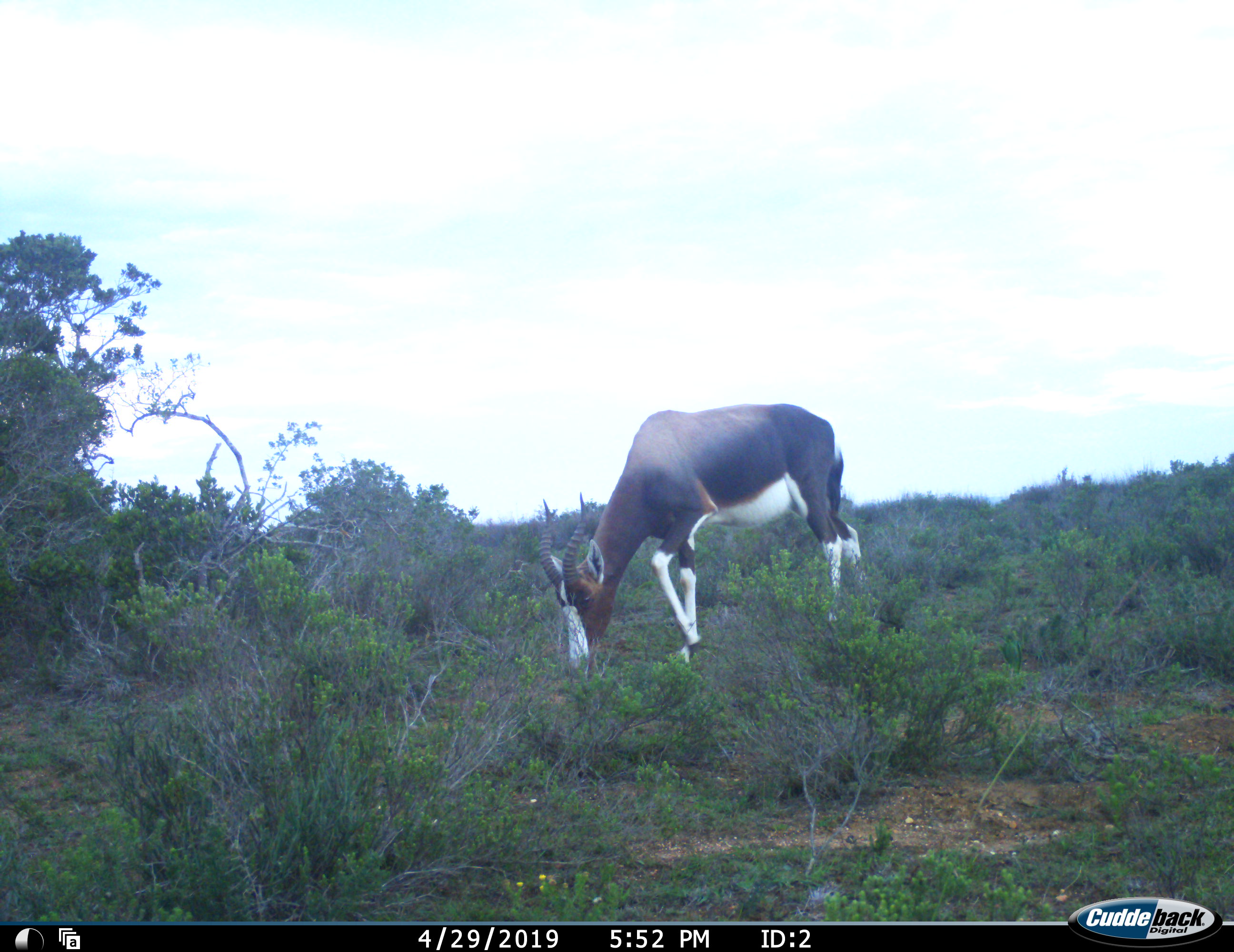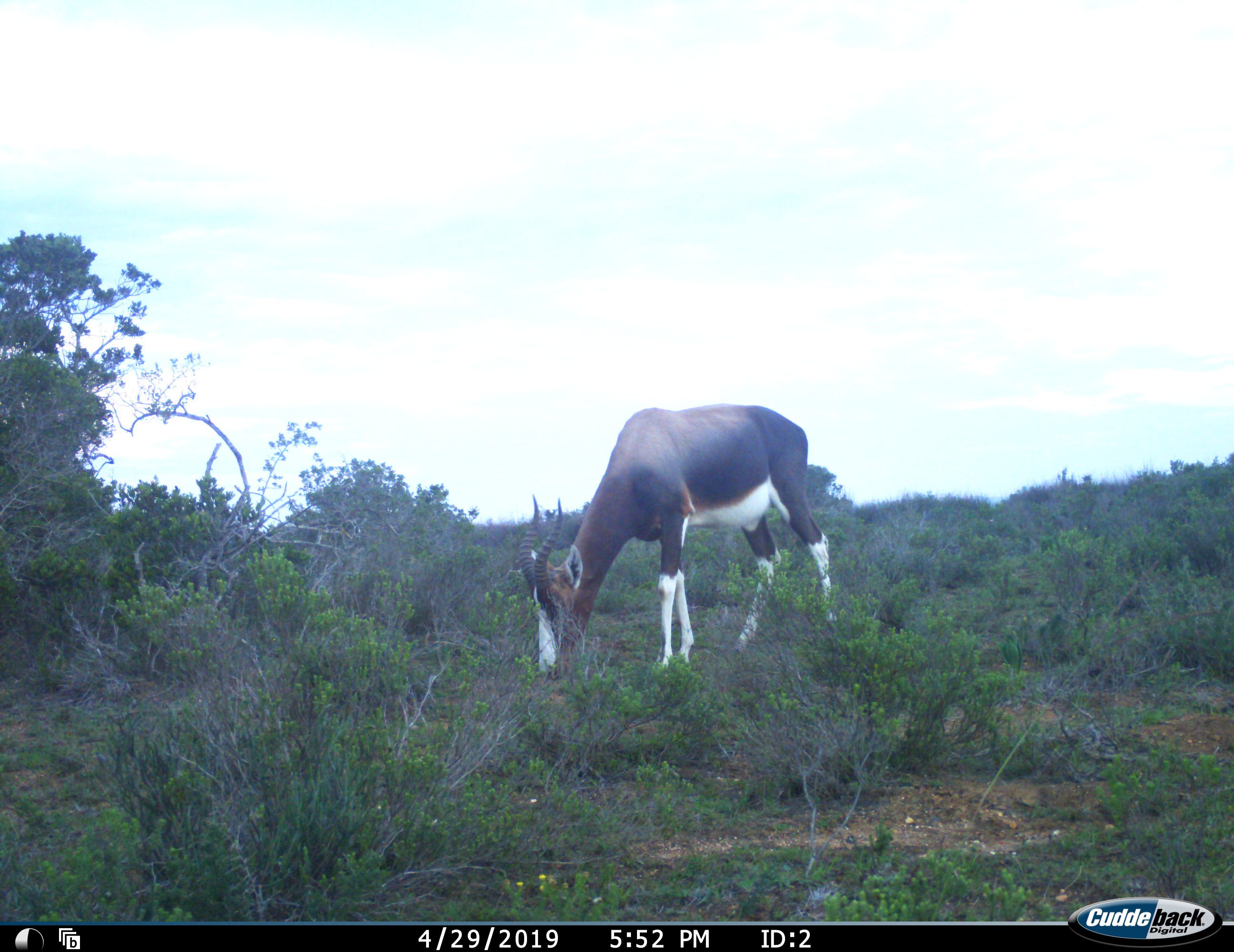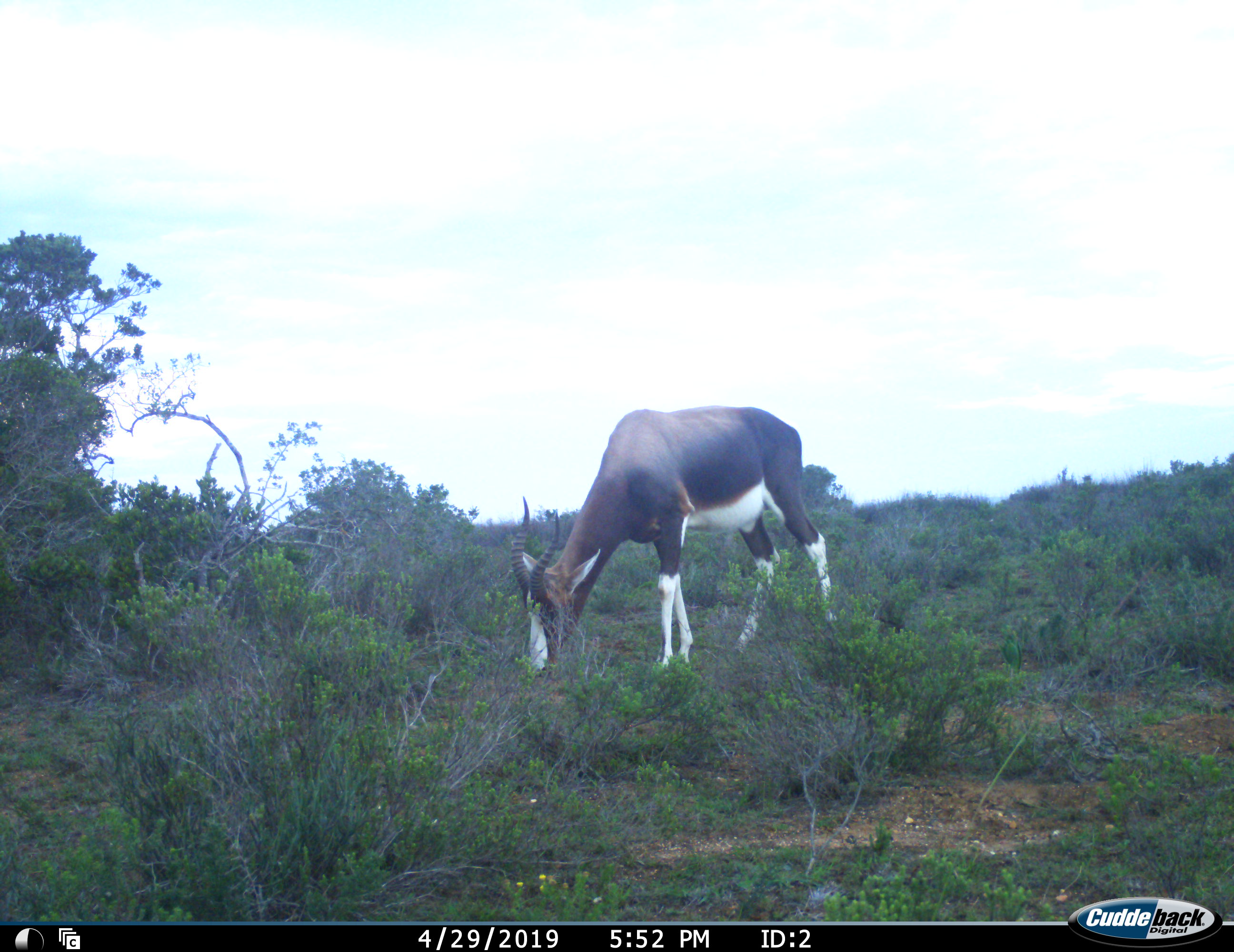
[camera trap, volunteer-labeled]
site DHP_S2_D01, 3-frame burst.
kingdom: Animalia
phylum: Chordata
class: Mammalia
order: Artiodactyla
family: Bovidae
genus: Damaliscus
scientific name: Damaliscus pygargus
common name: bontebok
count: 1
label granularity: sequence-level